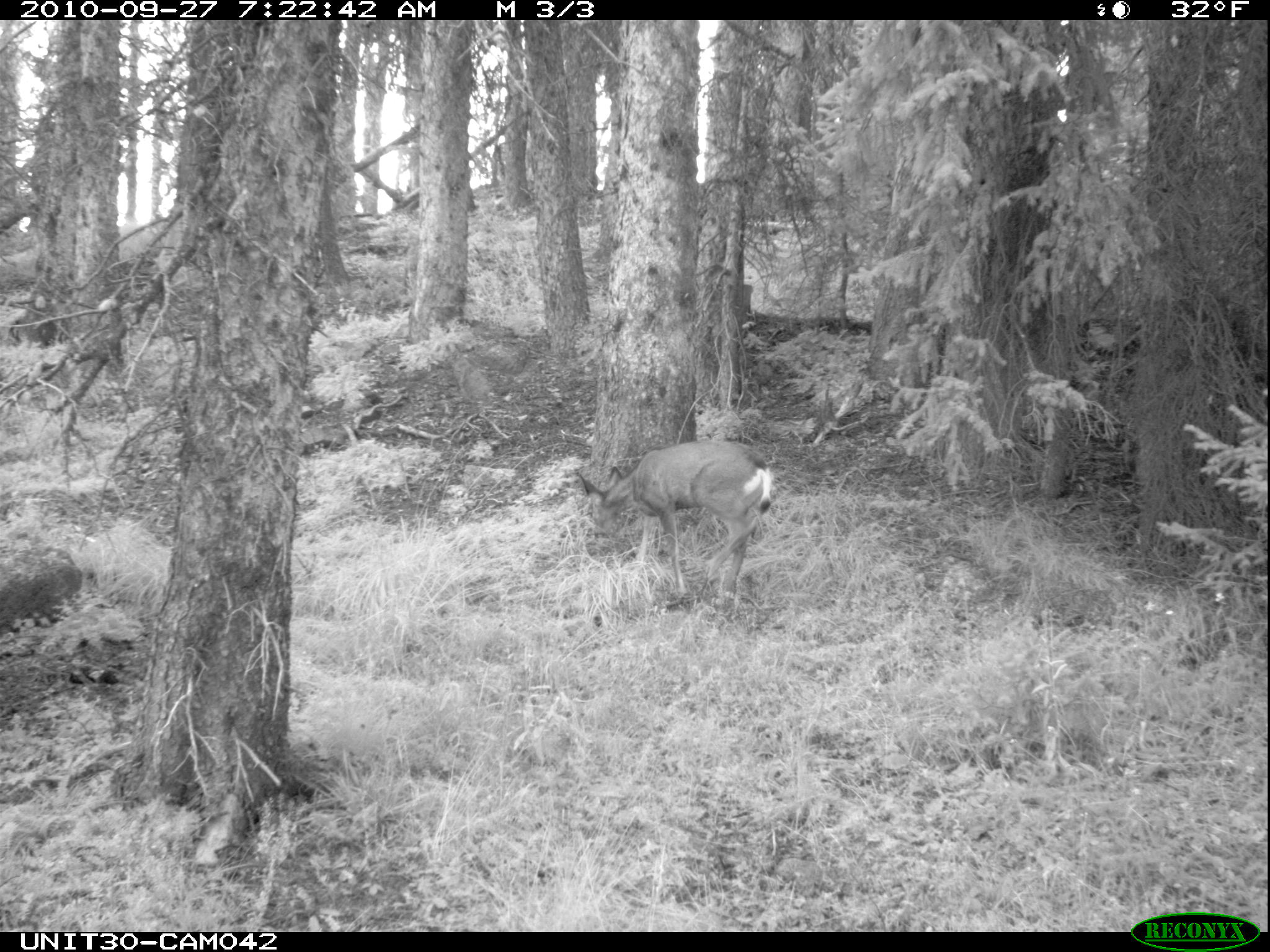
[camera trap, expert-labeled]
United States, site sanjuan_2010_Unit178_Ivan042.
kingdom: Animalia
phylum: Chordata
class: Mammalia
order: Artiodactyla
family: Cervidae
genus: Odocoileus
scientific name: Odocoileus hemionus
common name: mule deer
Odocoileus hemionus (mule deer).